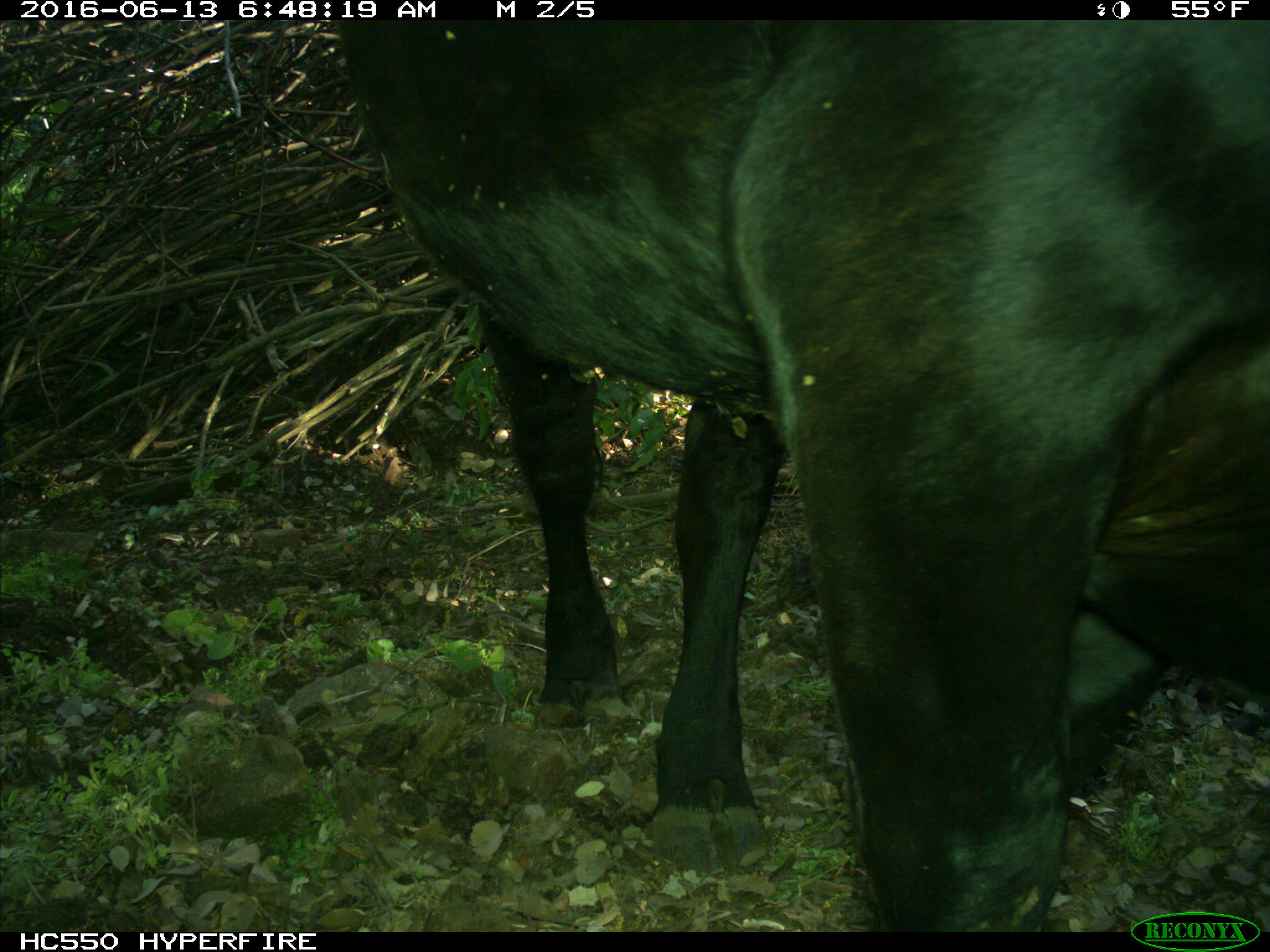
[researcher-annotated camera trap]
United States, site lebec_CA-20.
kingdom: Animalia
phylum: Chordata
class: Mammalia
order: Artiodactyla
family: Bovidae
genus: Bos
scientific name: Bos taurus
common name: domestic cow